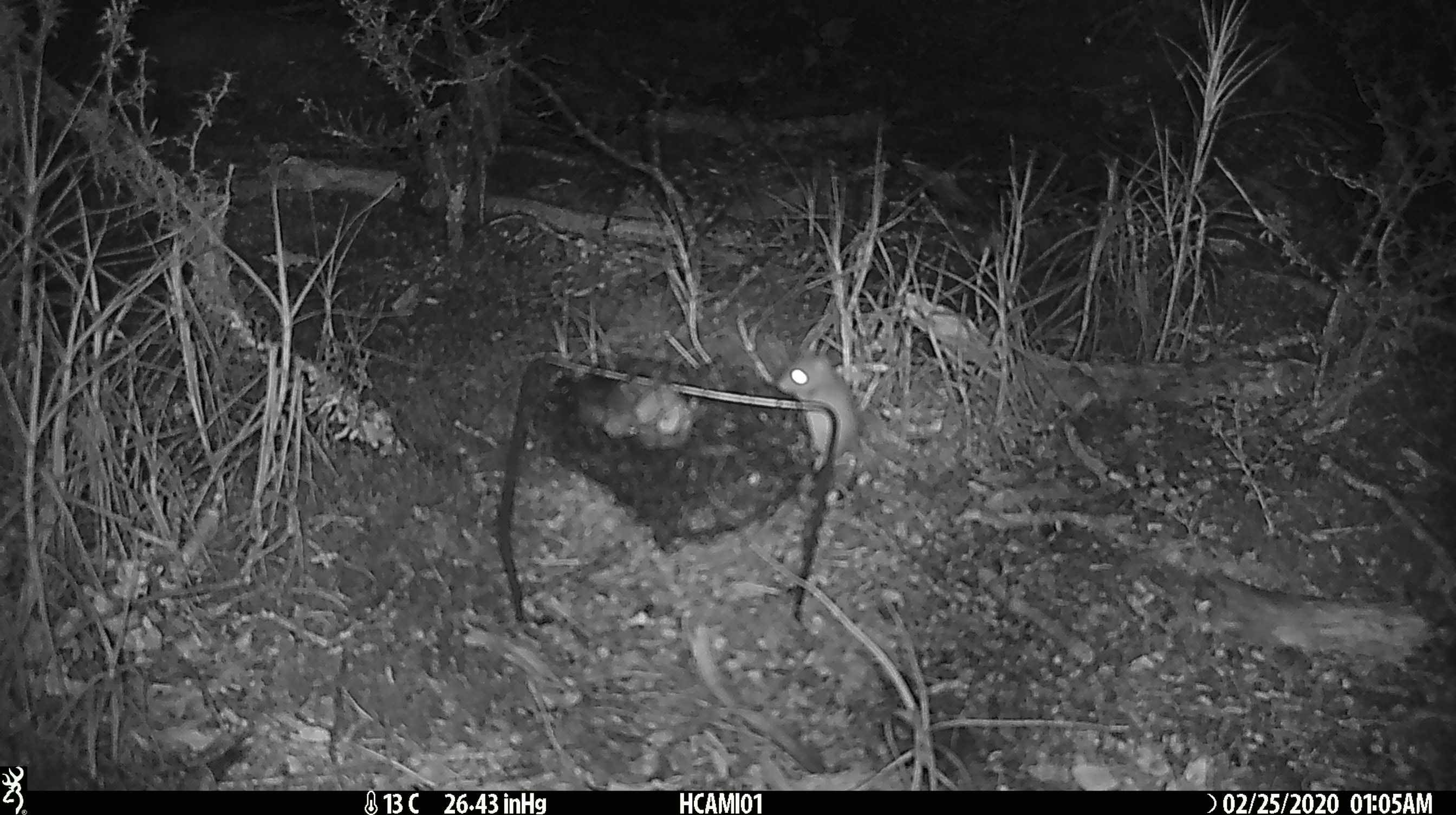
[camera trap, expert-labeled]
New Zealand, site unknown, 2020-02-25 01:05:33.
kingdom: Animalia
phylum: Chordata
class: Mammalia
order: Rodentia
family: Muridae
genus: Mus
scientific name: Mus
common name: mouse